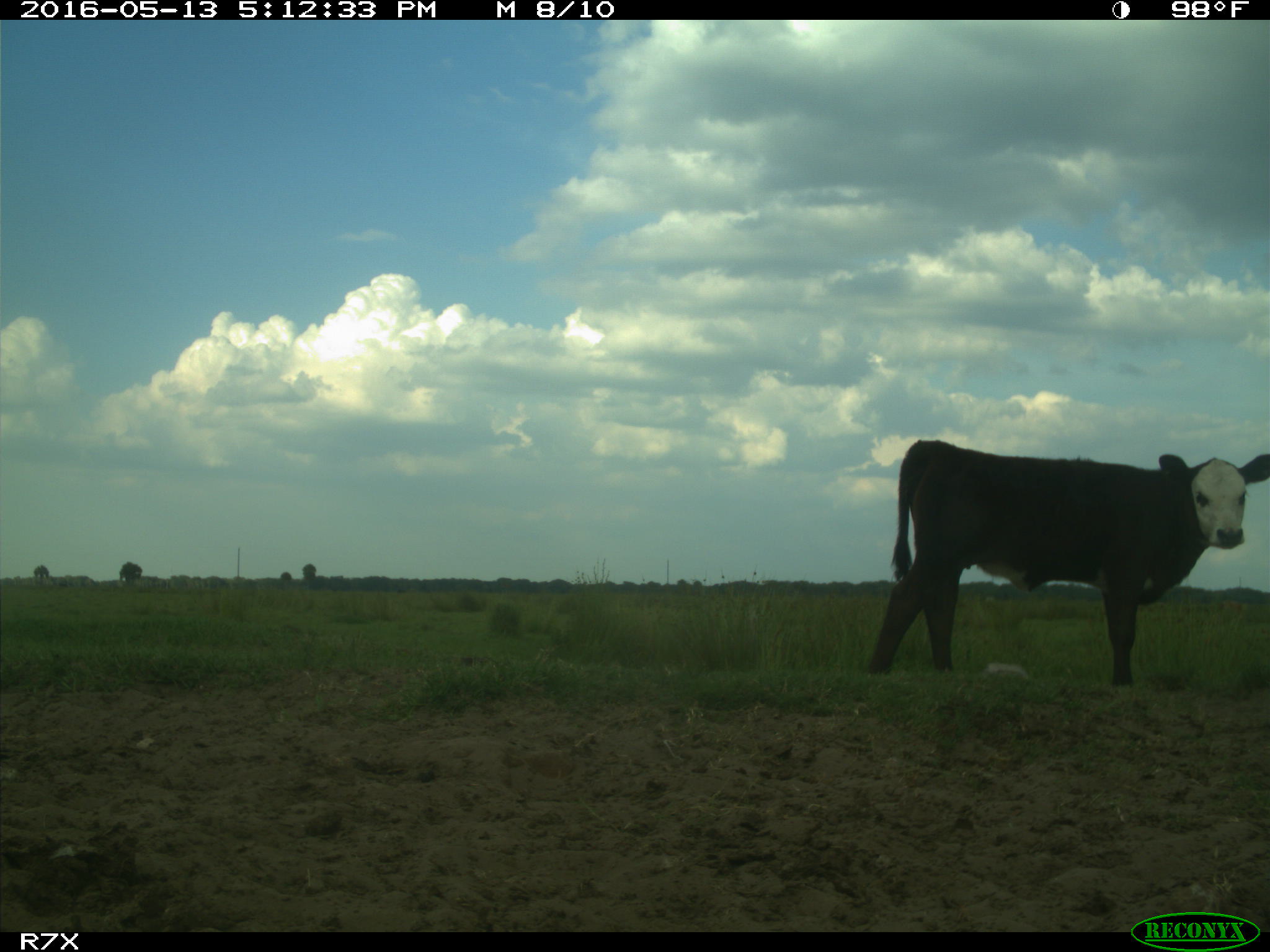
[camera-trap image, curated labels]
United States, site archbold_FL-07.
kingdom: Animalia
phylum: Chordata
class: Mammalia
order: Artiodactyla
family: Bovidae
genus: Bos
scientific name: Bos taurus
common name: domestic cow